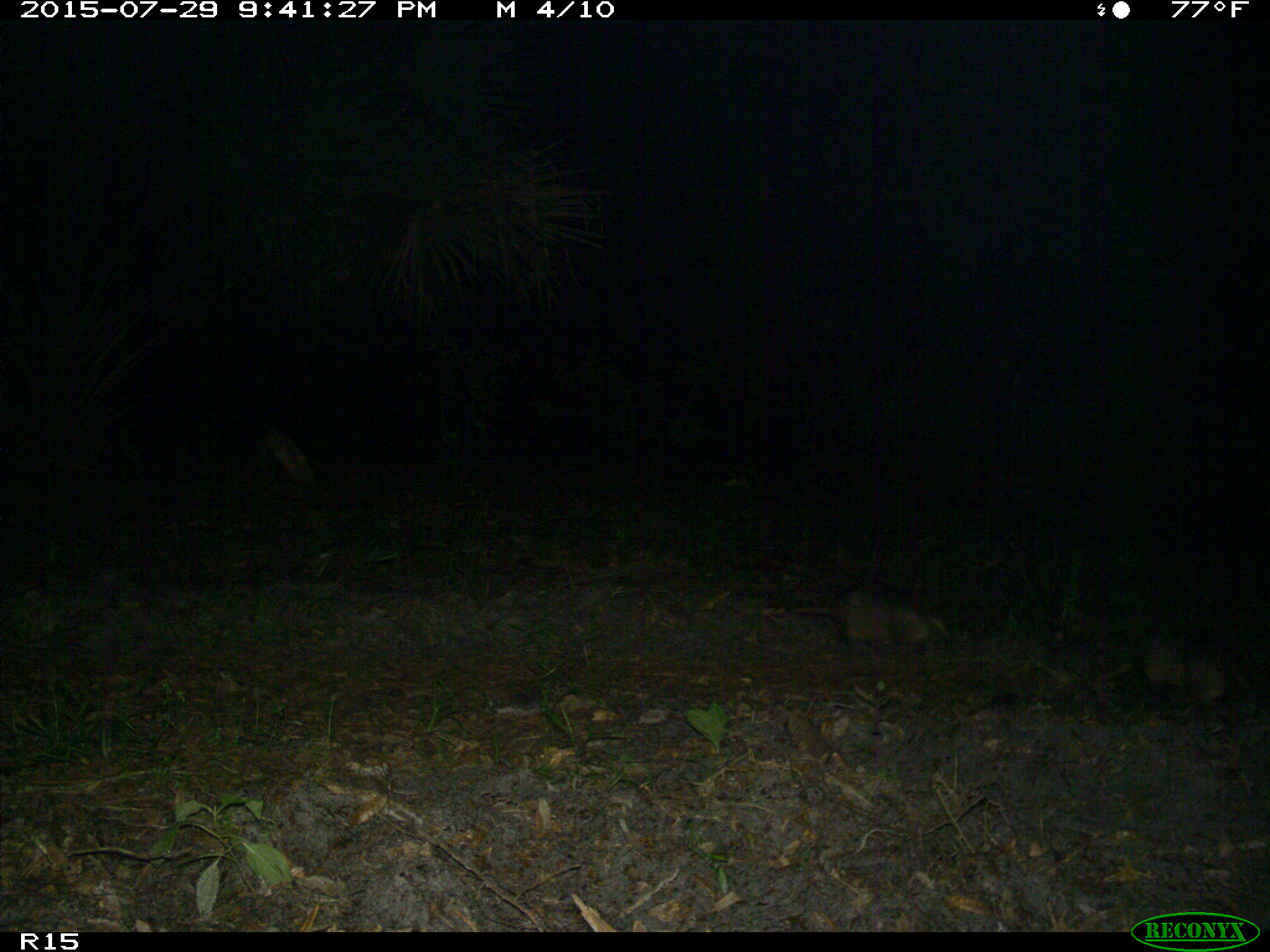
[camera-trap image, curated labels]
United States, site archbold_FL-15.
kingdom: Animalia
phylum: Chordata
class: Mammalia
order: Cingulata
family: Dasypodidae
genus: Dasypus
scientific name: Dasypus novemcinctus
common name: nine-banded armadillo